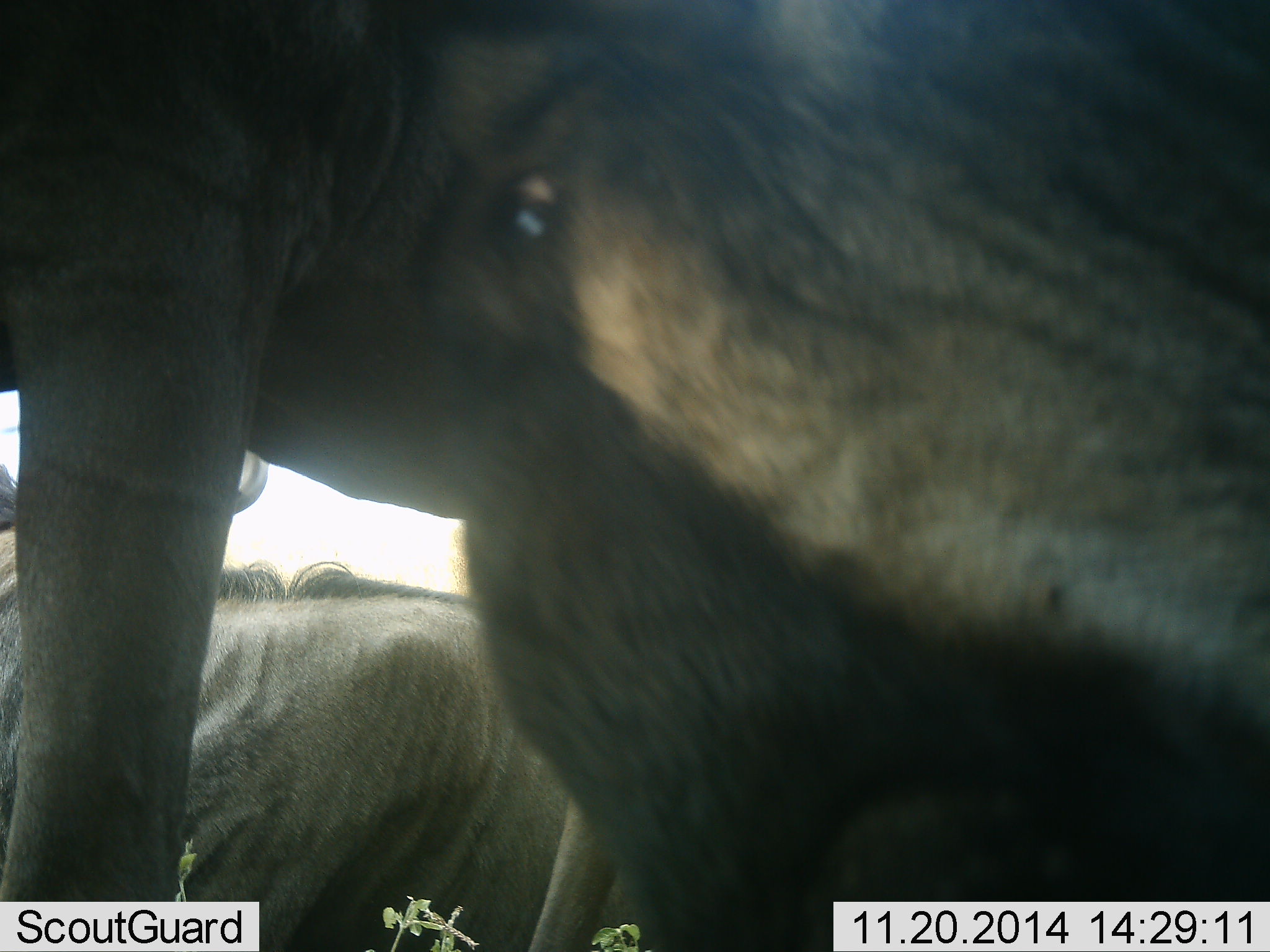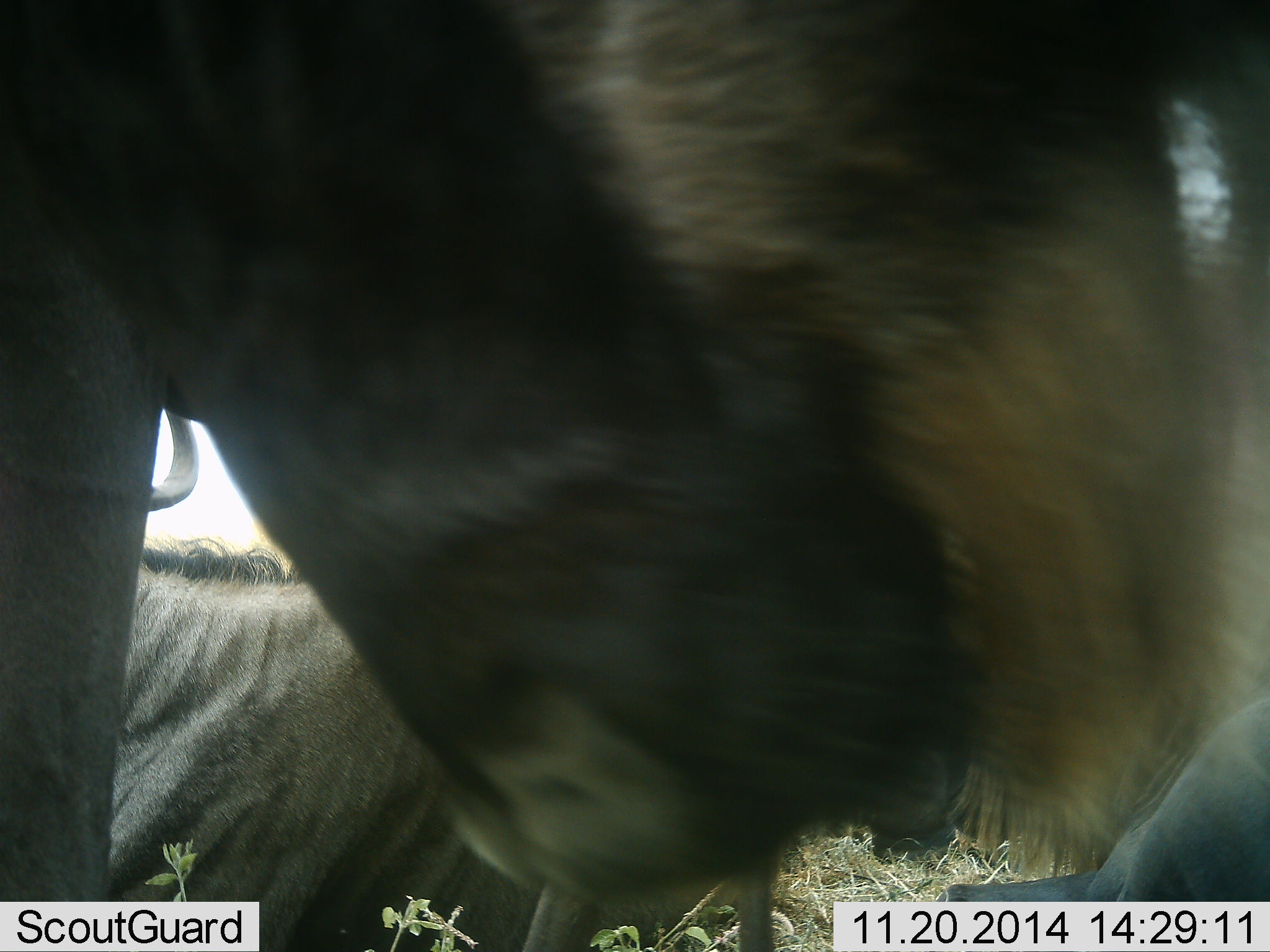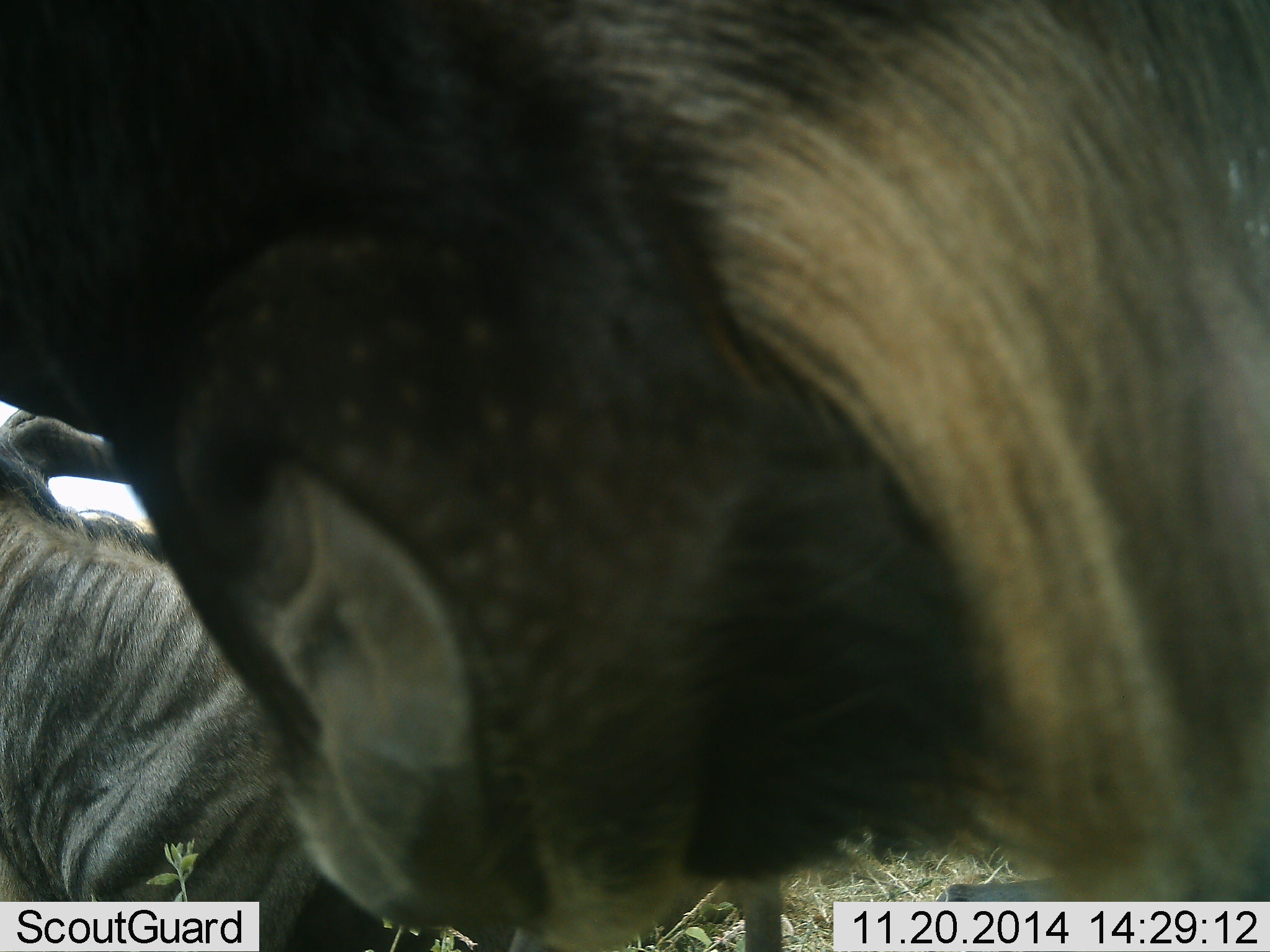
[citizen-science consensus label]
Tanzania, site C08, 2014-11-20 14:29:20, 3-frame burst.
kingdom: Animalia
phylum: Chordata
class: Mammalia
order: Artiodactyla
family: Bovidae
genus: Connochaetes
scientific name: Connochaetes taurinus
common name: blue wildebeest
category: wildebeest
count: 2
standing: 60%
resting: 40%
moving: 20%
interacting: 30%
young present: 10%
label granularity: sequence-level